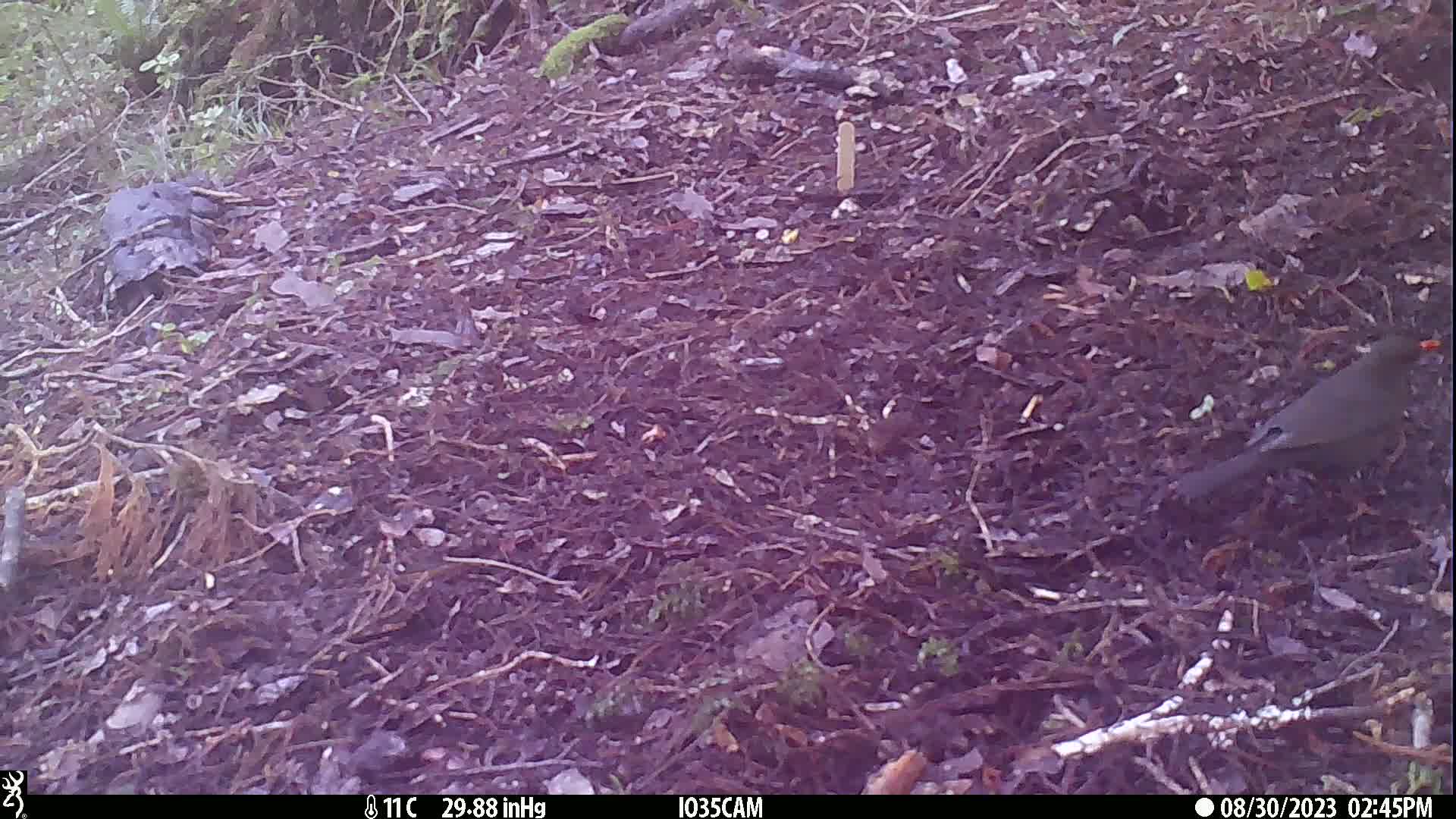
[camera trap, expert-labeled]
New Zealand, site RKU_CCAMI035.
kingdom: Animalia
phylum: Chordata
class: Aves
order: Passeriformes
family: Turdidae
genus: Turdus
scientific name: Turdus merula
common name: eurasian blackbird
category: blackbird